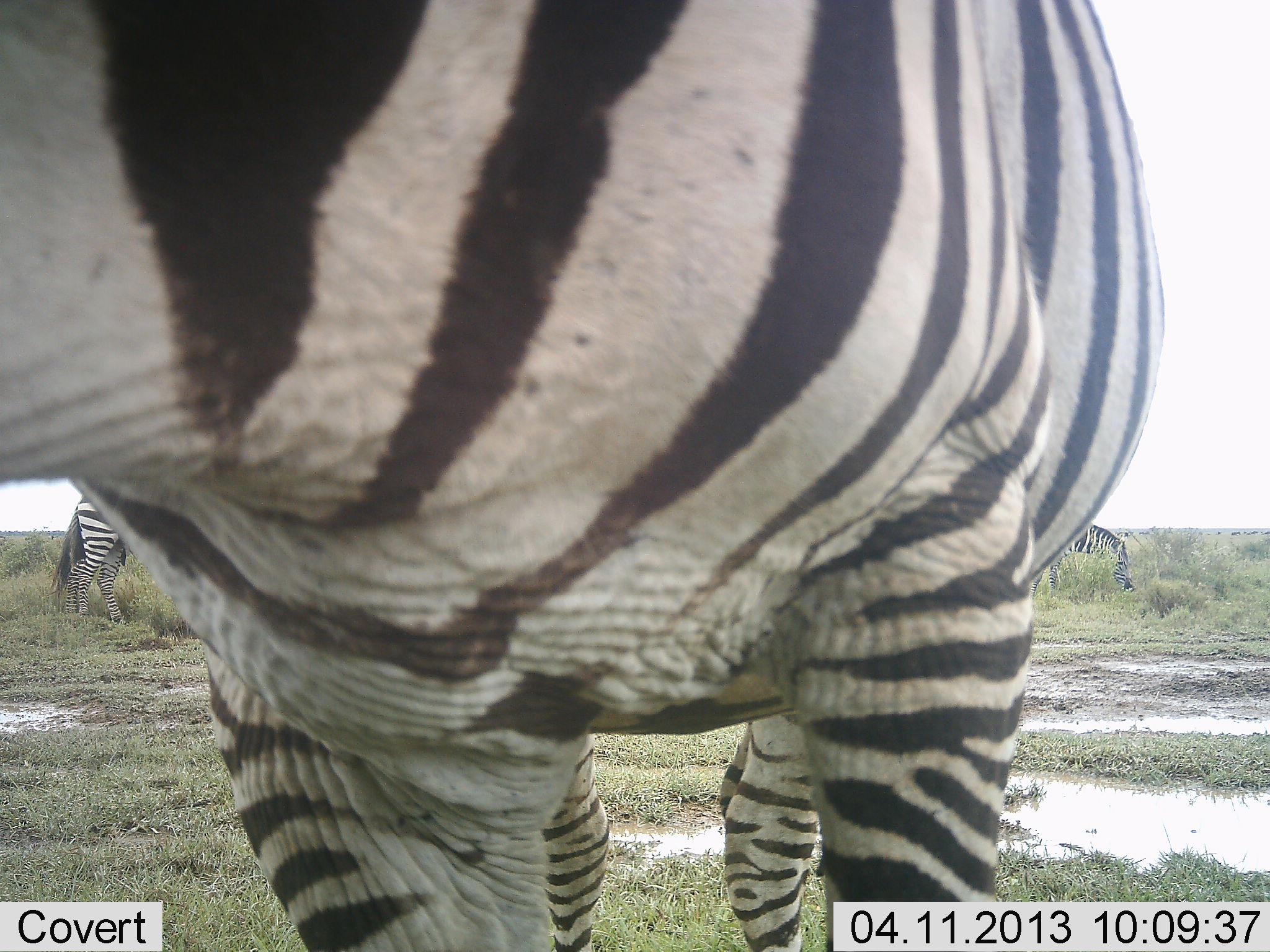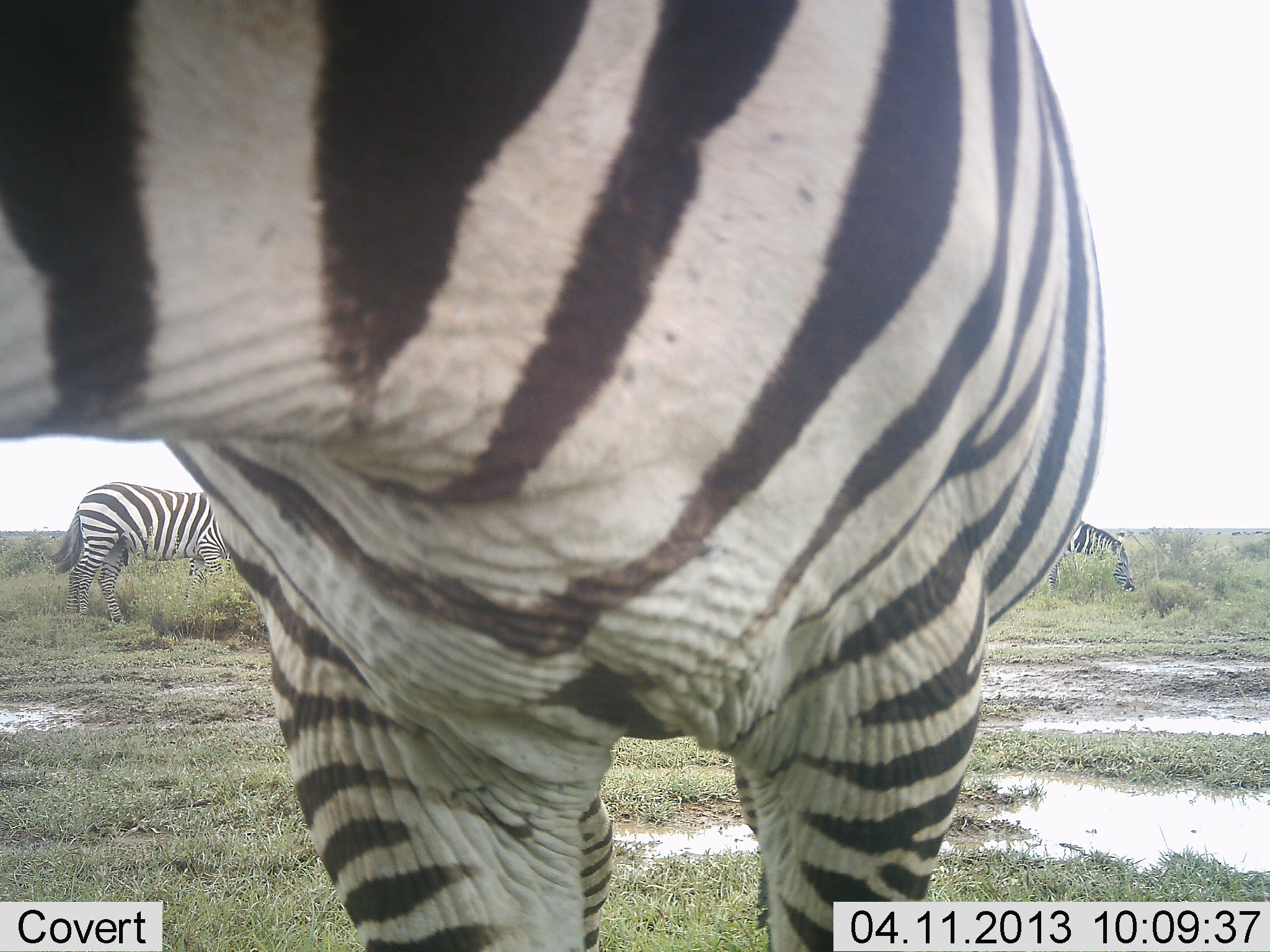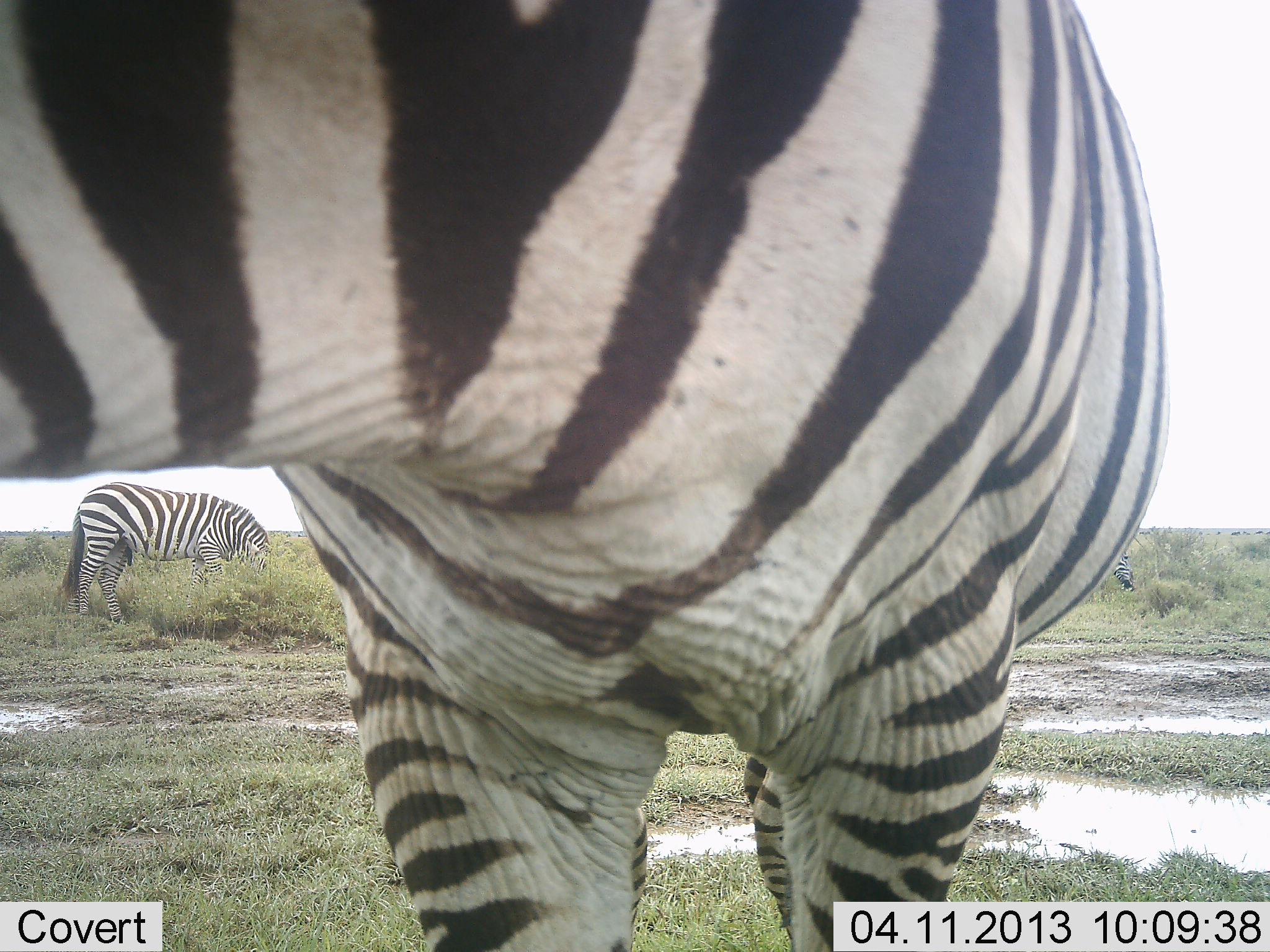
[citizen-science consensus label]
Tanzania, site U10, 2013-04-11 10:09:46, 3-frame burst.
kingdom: Animalia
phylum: Chordata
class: Mammalia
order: Perissodactyla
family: Equidae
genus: Equus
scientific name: Equus quagga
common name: plains zebra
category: zebra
Zebra (plains zebra) (Equus quagga), count 3. Behavior (volunteer vote fractions): standing 54%, resting 0%, moving 22%, interacting 8%. Young present (vote fraction): 0%. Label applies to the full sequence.